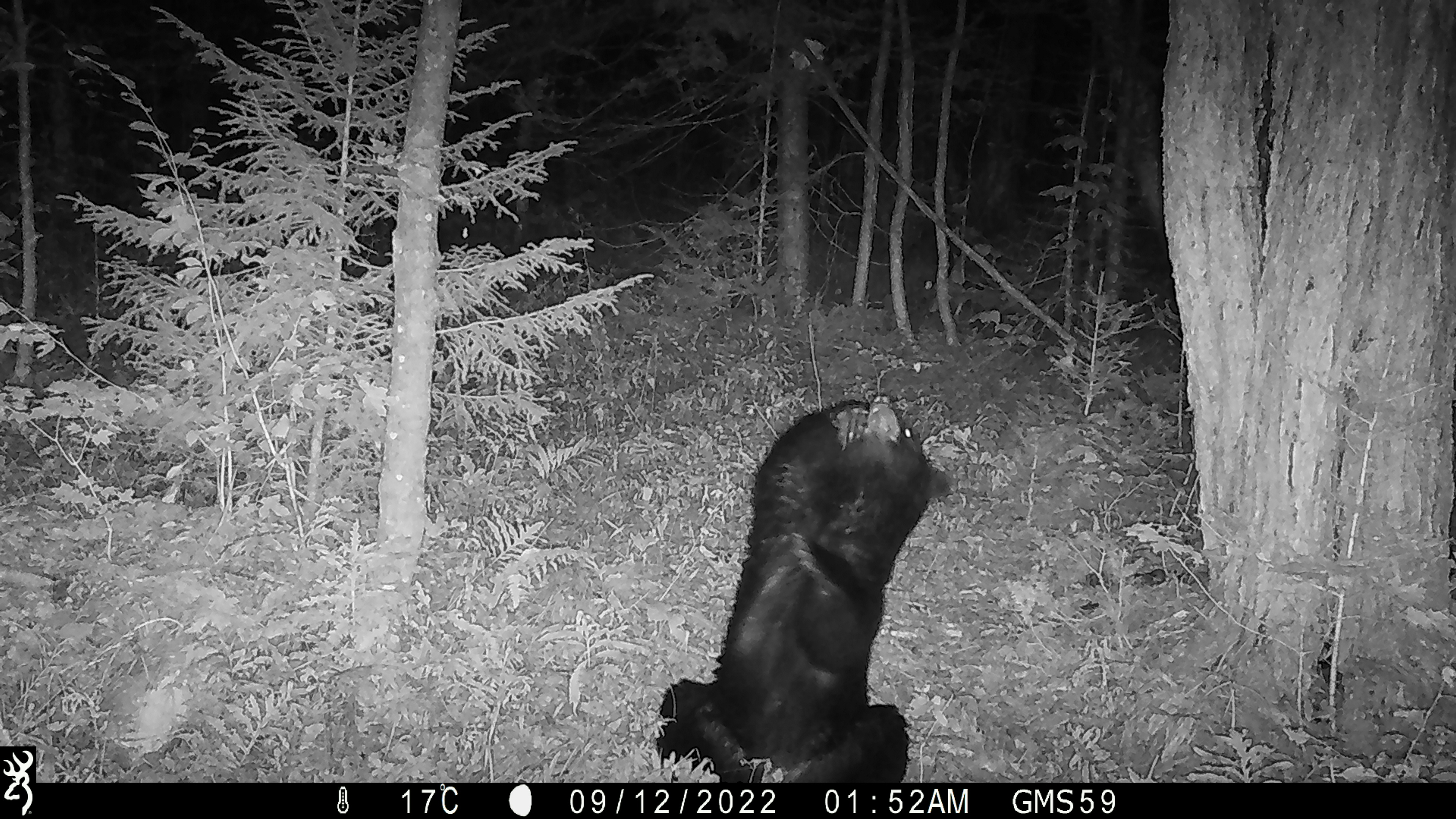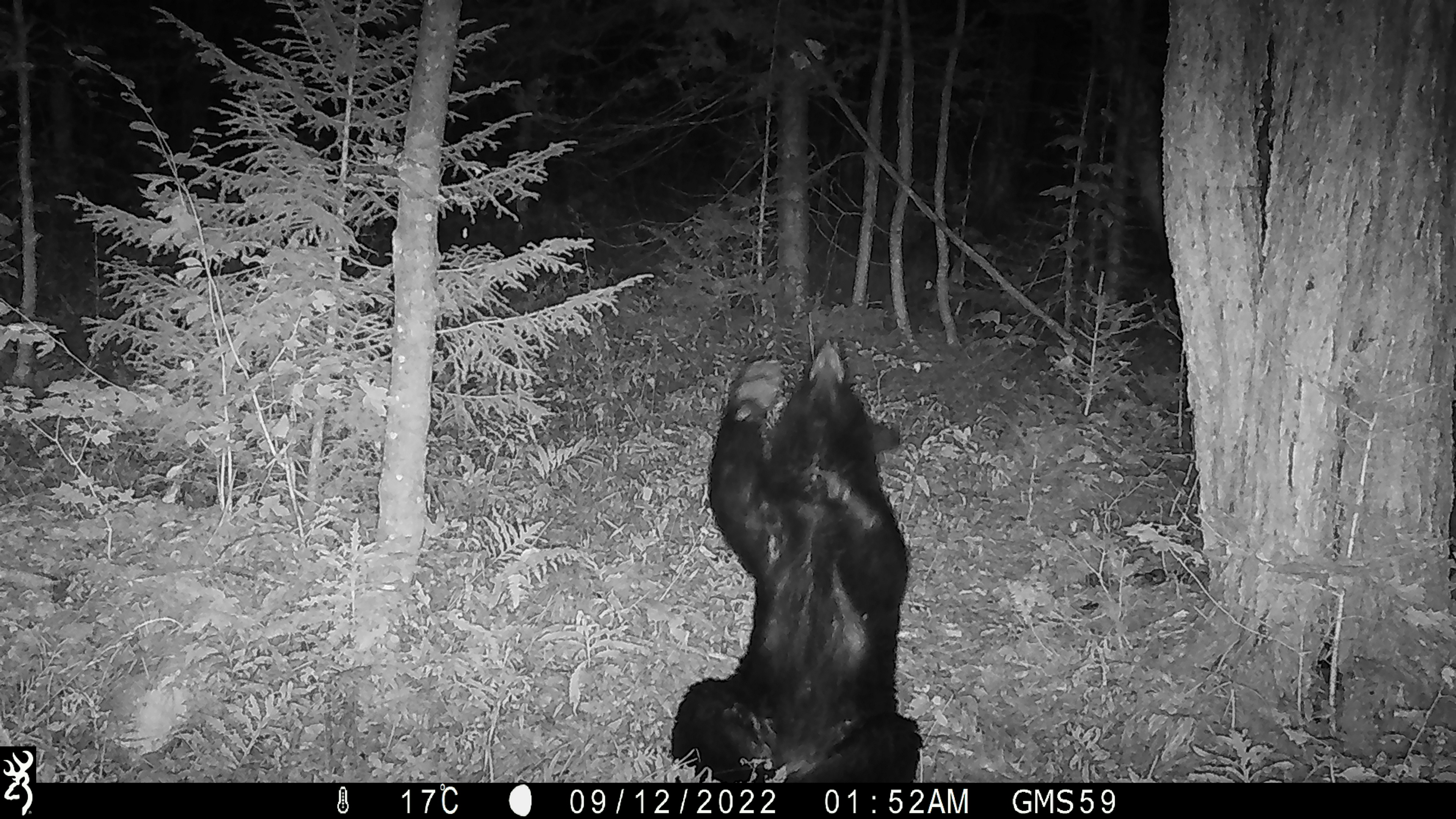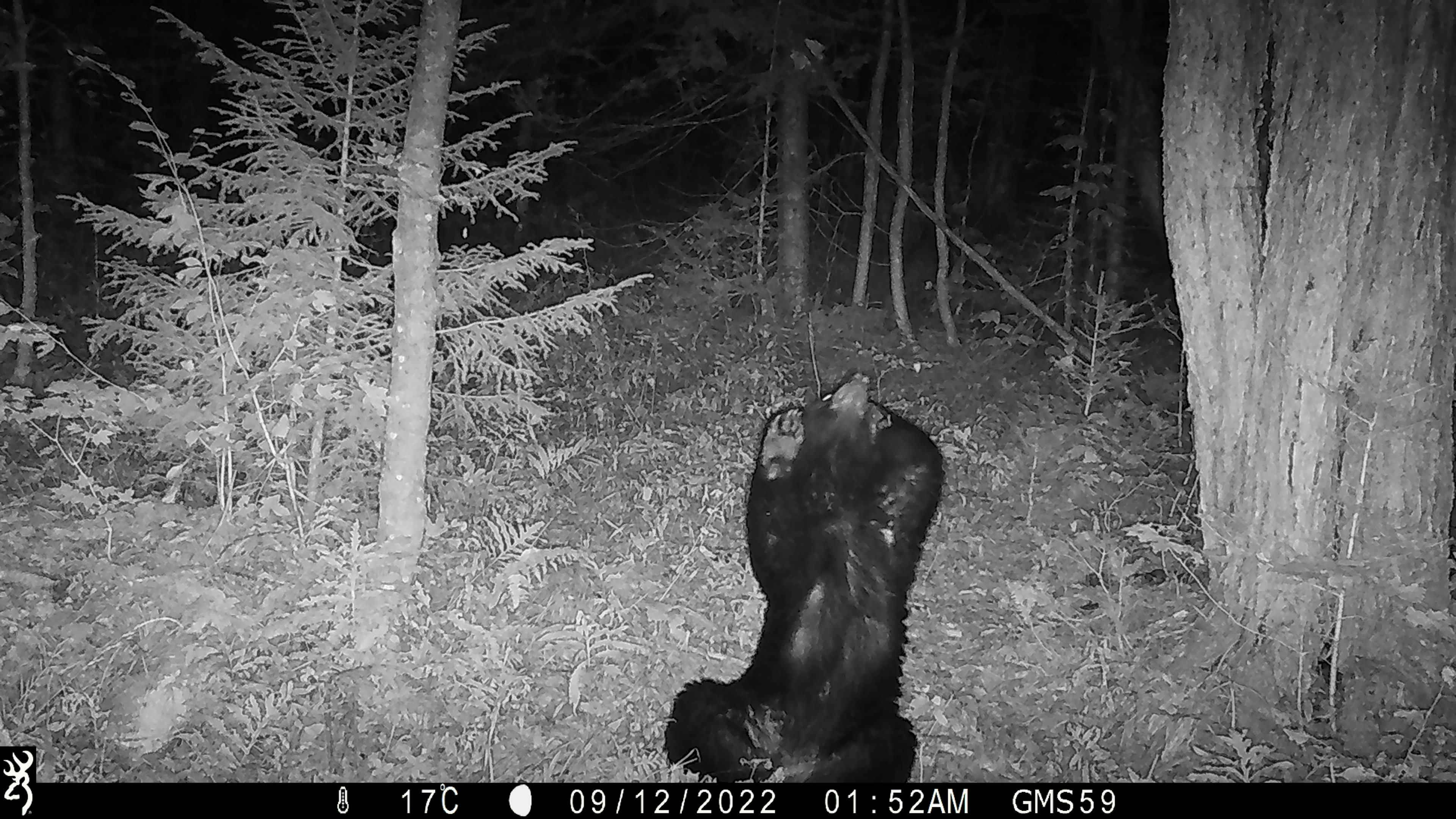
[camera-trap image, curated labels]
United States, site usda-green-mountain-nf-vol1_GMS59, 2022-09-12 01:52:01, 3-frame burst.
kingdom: Animalia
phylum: Chordata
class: Mammalia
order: Carnivora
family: Ursidae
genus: Ursus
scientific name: Ursus americanus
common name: black bear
Black bear (Ursus americanus).